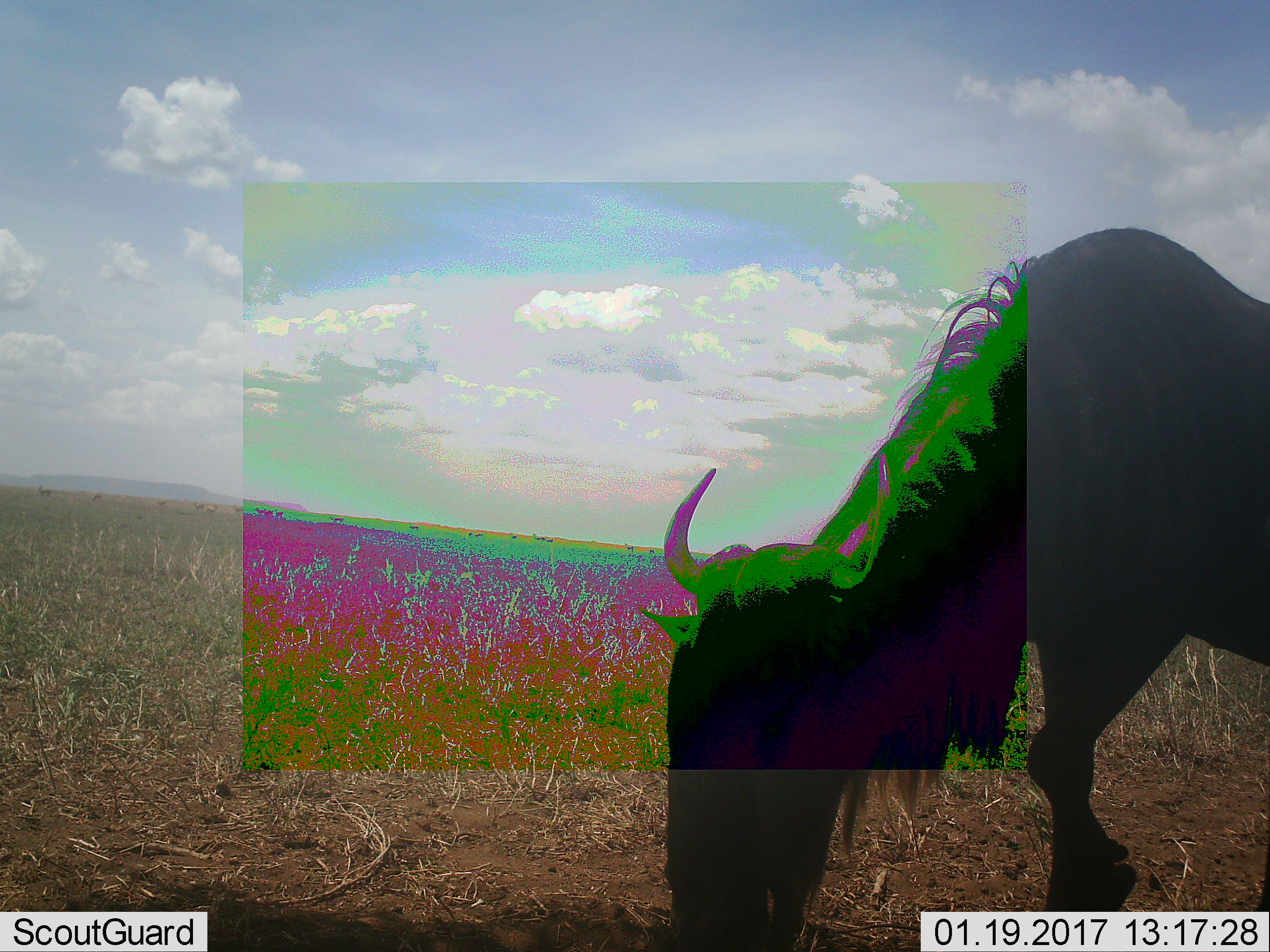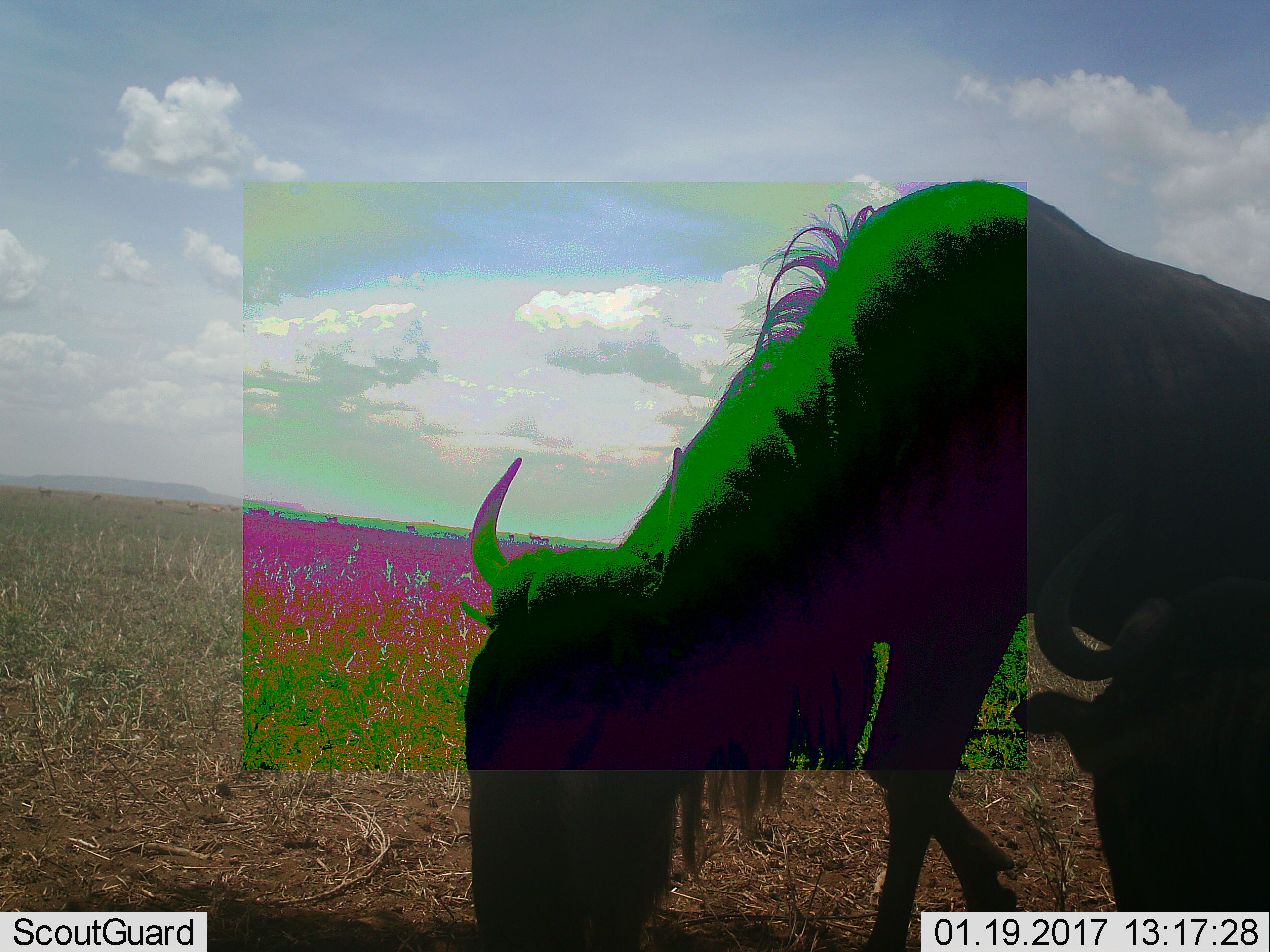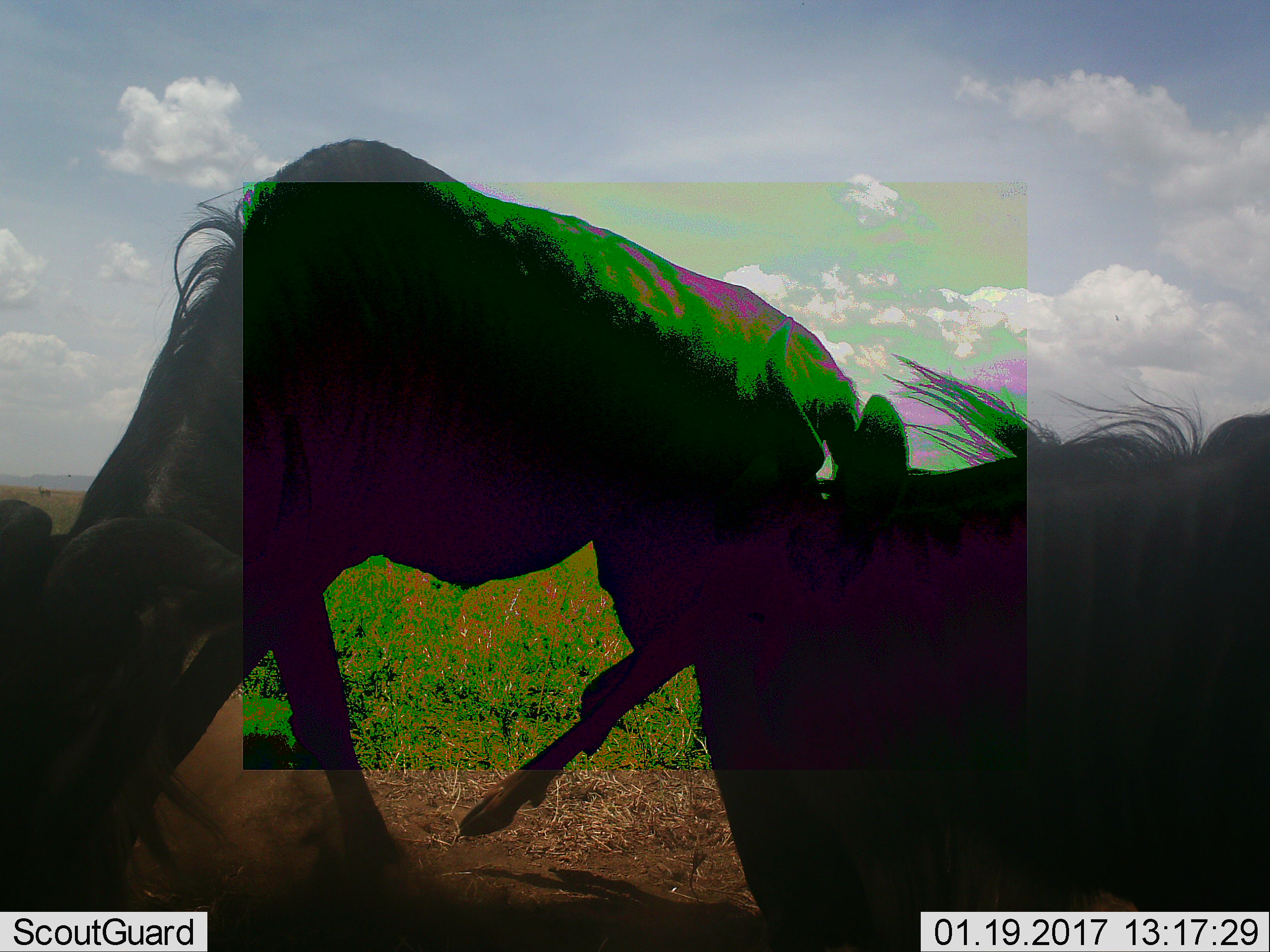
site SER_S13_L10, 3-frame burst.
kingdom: Animalia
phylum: Chordata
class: Mammalia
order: Artiodactyla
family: Bovidae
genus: Connochaetes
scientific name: Connochaetes taurinus taurinus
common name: blue wildebeest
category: wildebeestblue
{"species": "wildebeestblue (blue wildebeest) (Connochaetes taurinus taurinus)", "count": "2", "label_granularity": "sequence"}